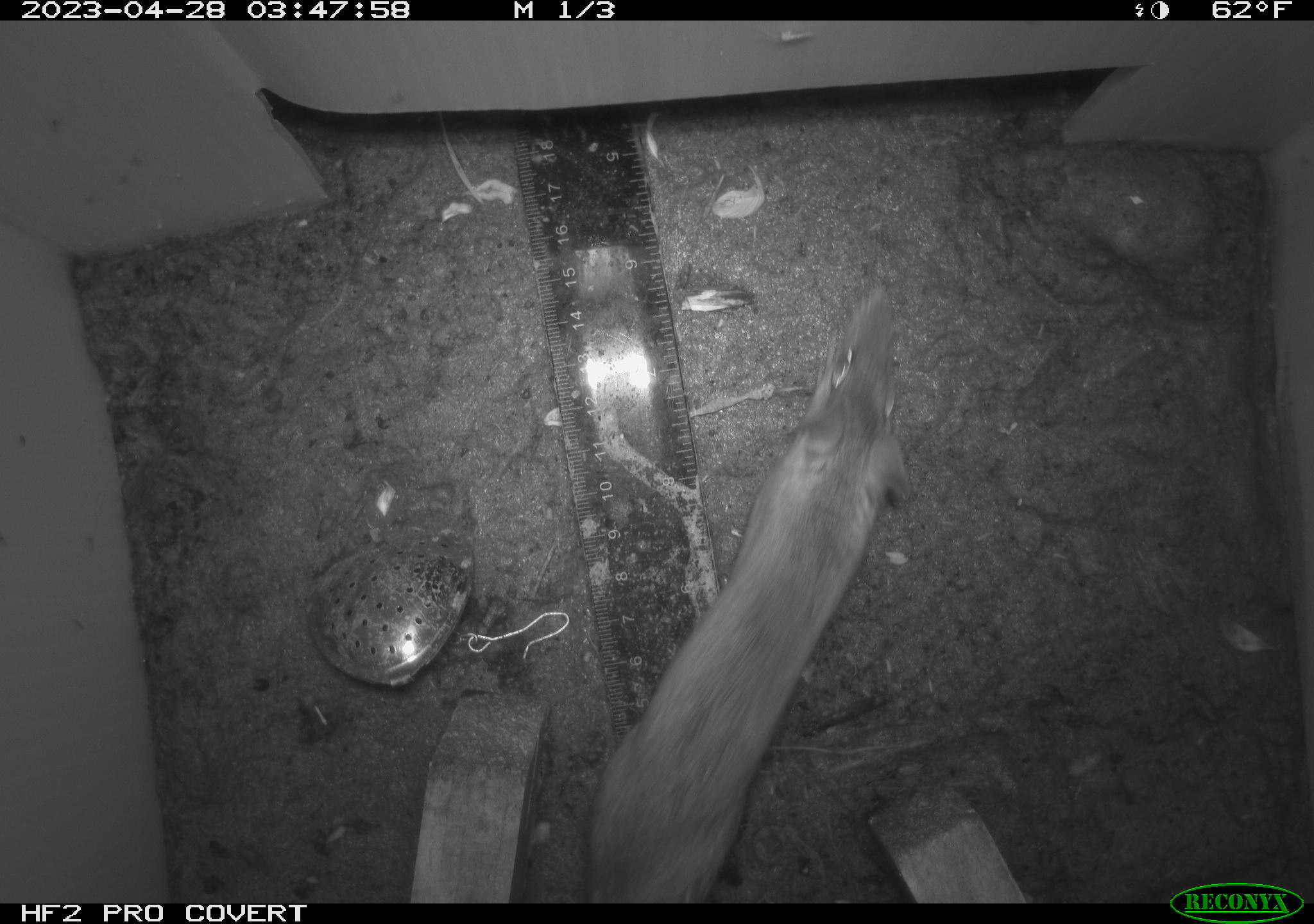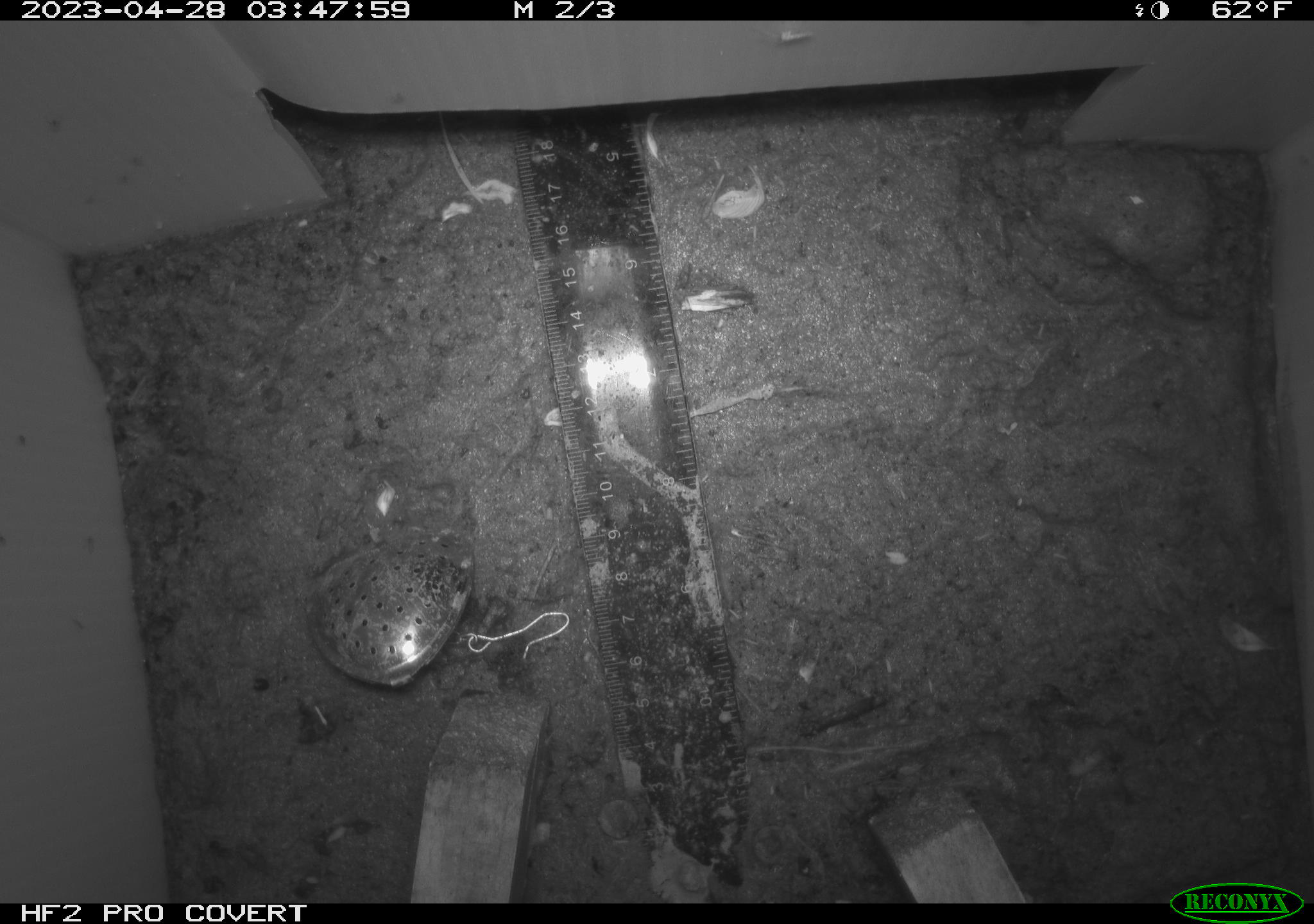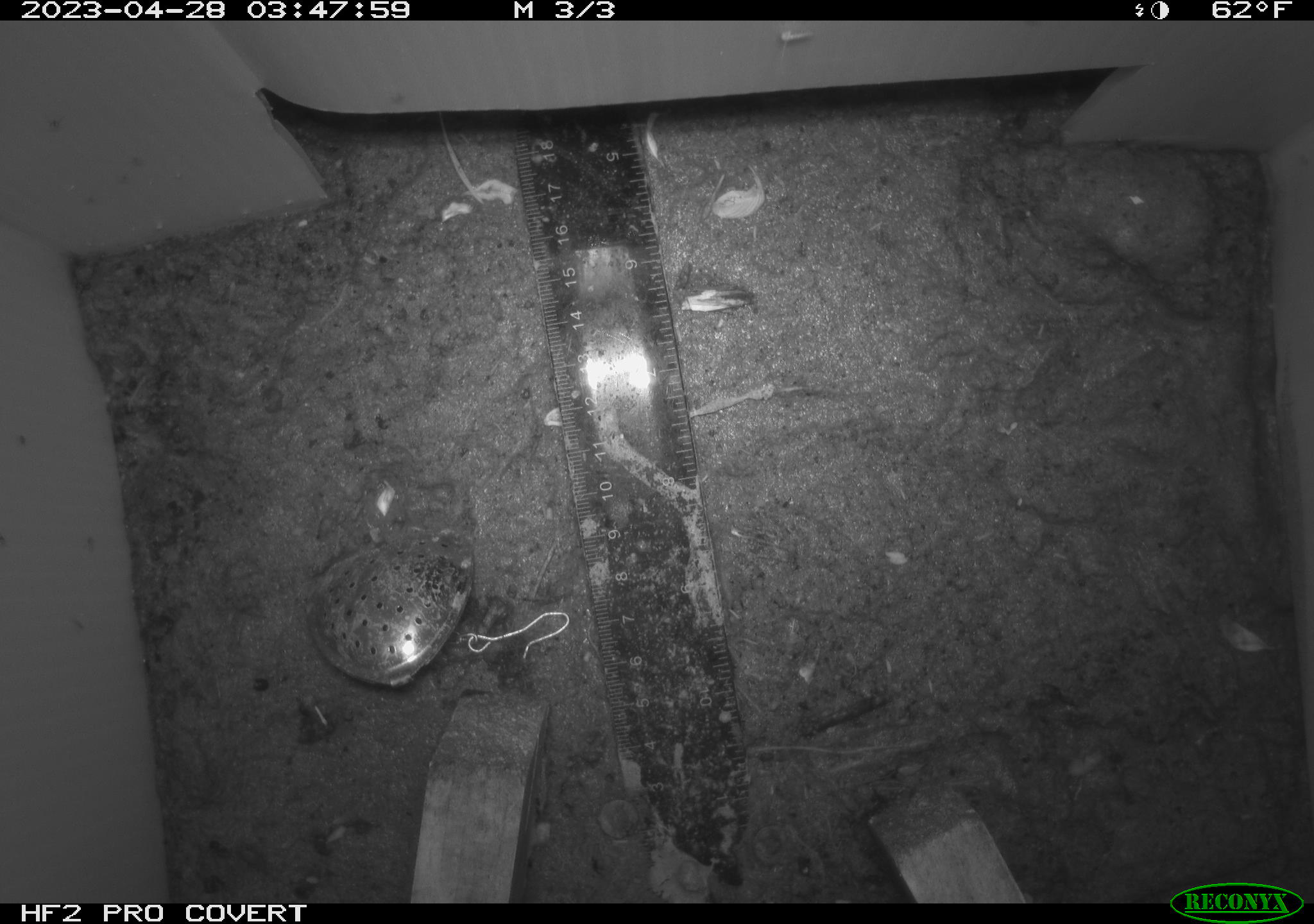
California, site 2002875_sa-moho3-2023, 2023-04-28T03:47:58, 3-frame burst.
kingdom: Animalia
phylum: Chordata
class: Mammalia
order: Rodentia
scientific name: Rodentia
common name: mouse species